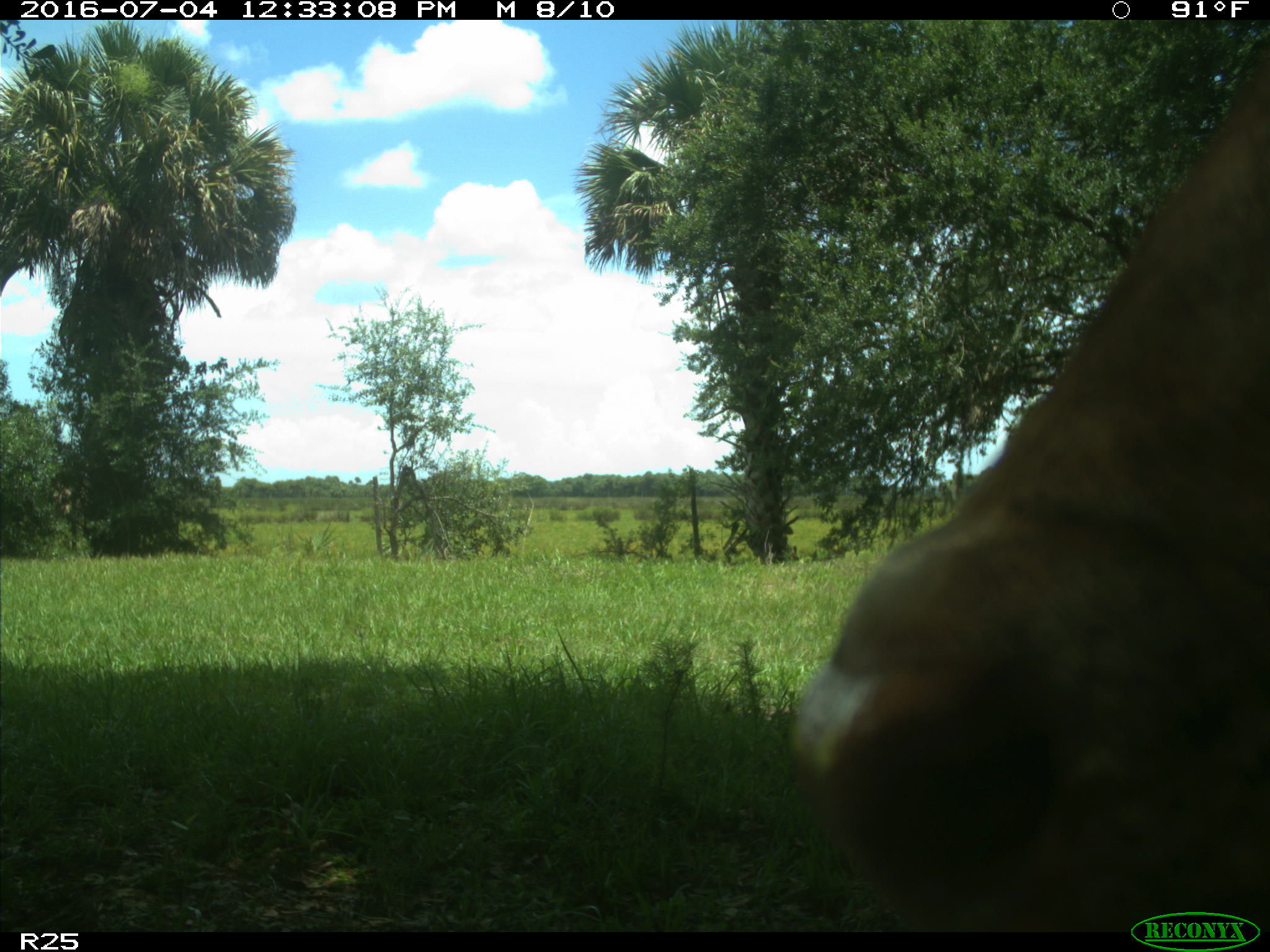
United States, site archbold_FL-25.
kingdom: Animalia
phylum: Chordata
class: Mammalia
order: Artiodactyla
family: Bovidae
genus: Bos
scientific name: Bos taurus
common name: domestic cow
Bos taurus (domestic cow).